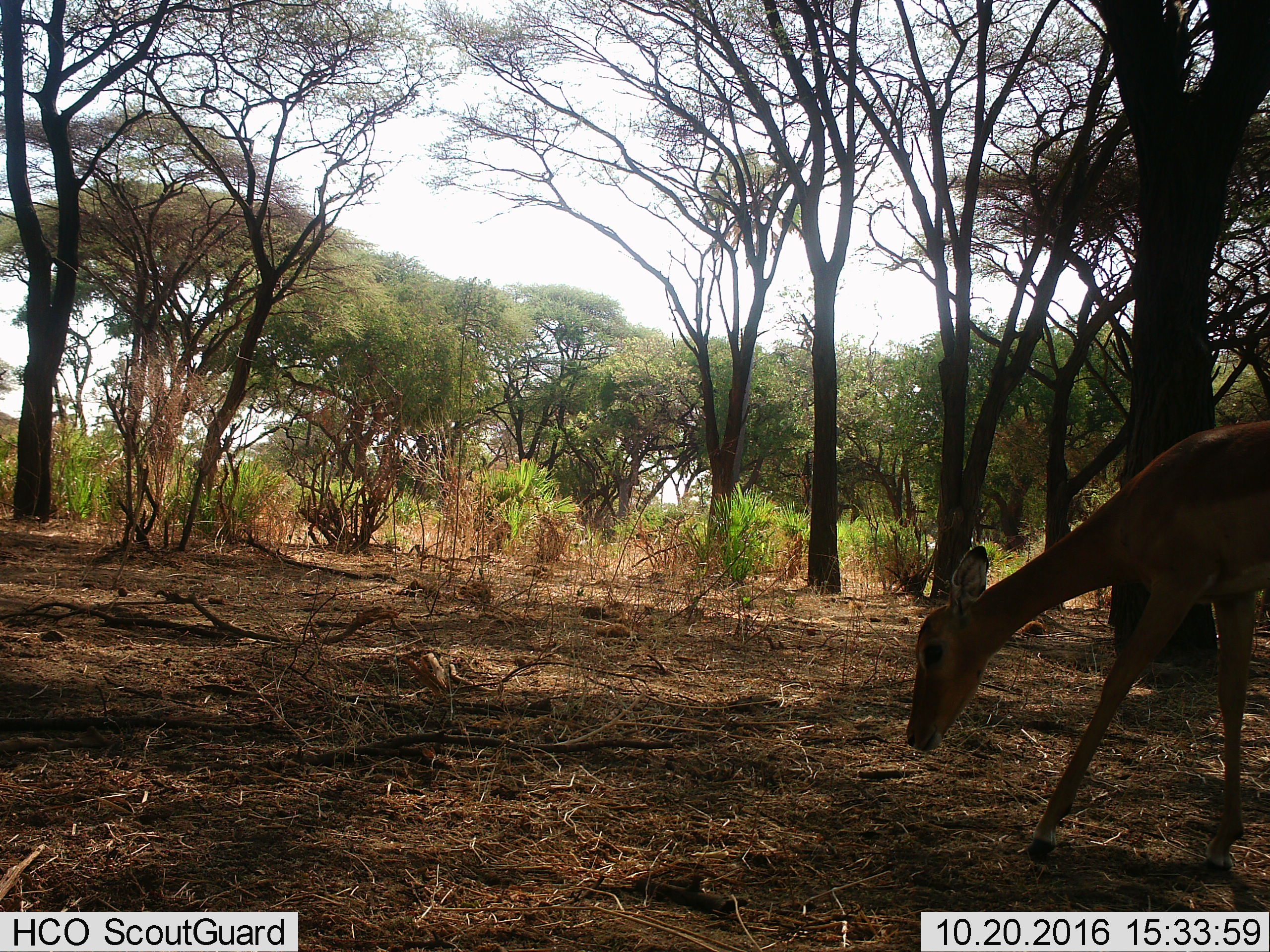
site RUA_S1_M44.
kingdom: Animalia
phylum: Chordata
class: Mammalia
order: Artiodactyla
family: Bovidae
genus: Aepyceros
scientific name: Aepyceros melampus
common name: impala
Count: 1.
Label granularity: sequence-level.